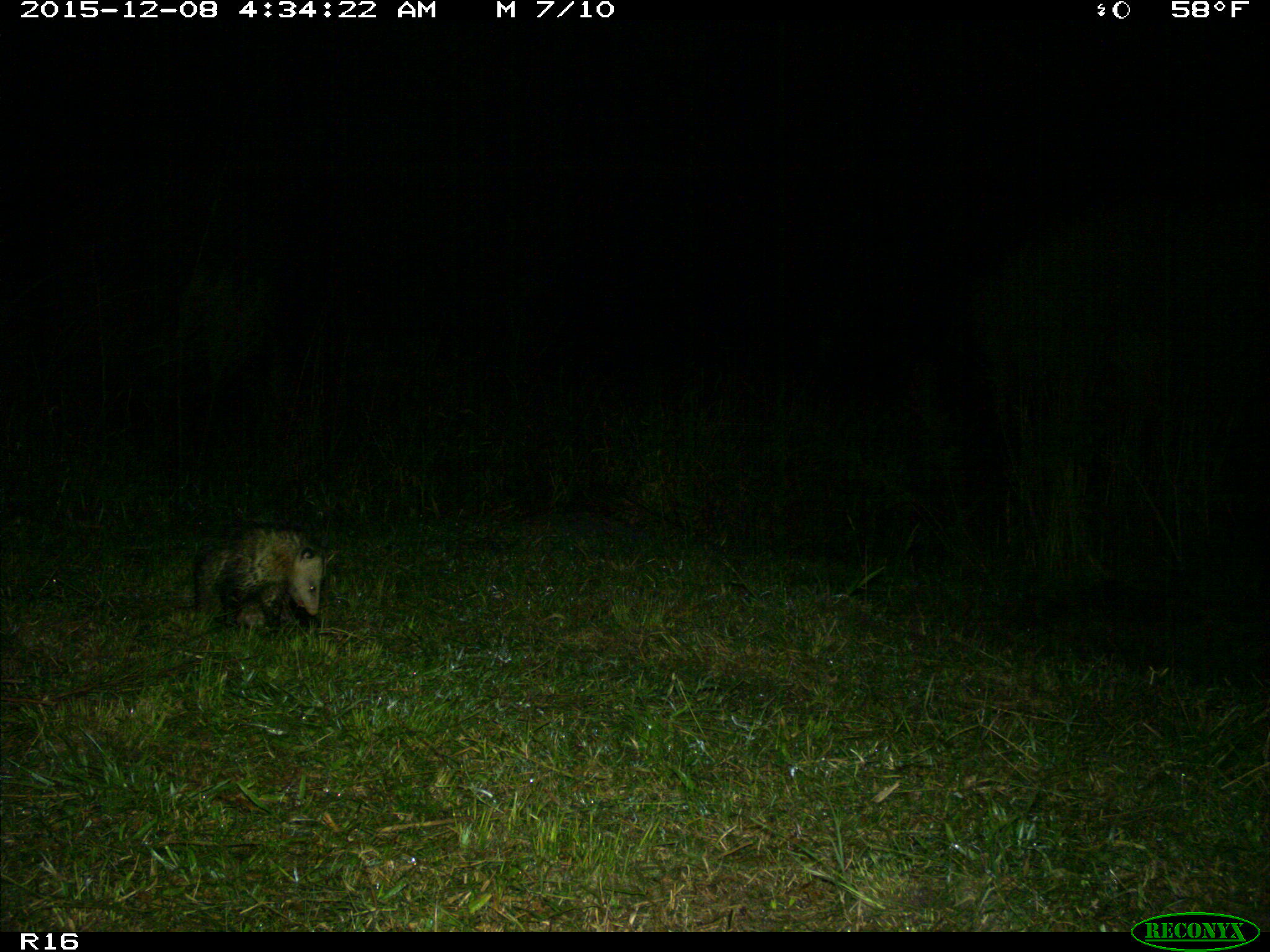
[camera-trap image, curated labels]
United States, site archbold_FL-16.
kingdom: Animalia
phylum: Chordata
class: Mammalia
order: Didelphimorphia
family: Didelphidae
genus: Didelphis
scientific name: Didelphis virginiana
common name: virginia opossum